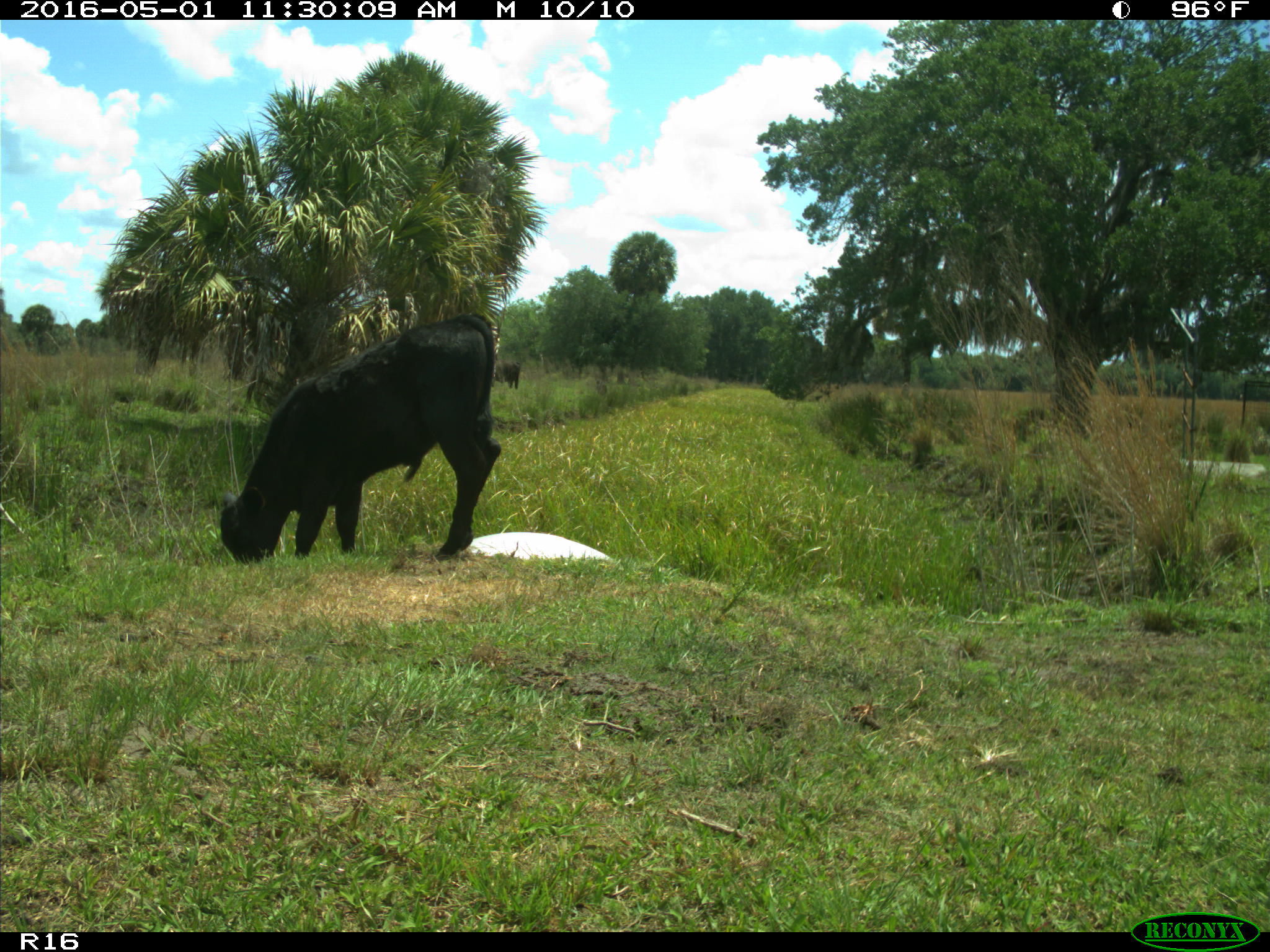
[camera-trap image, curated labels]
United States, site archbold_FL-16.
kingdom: Animalia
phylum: Chordata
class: Mammalia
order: Artiodactyla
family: Bovidae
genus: Bos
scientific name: Bos taurus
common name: domestic cow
Bos taurus (domestic cow).